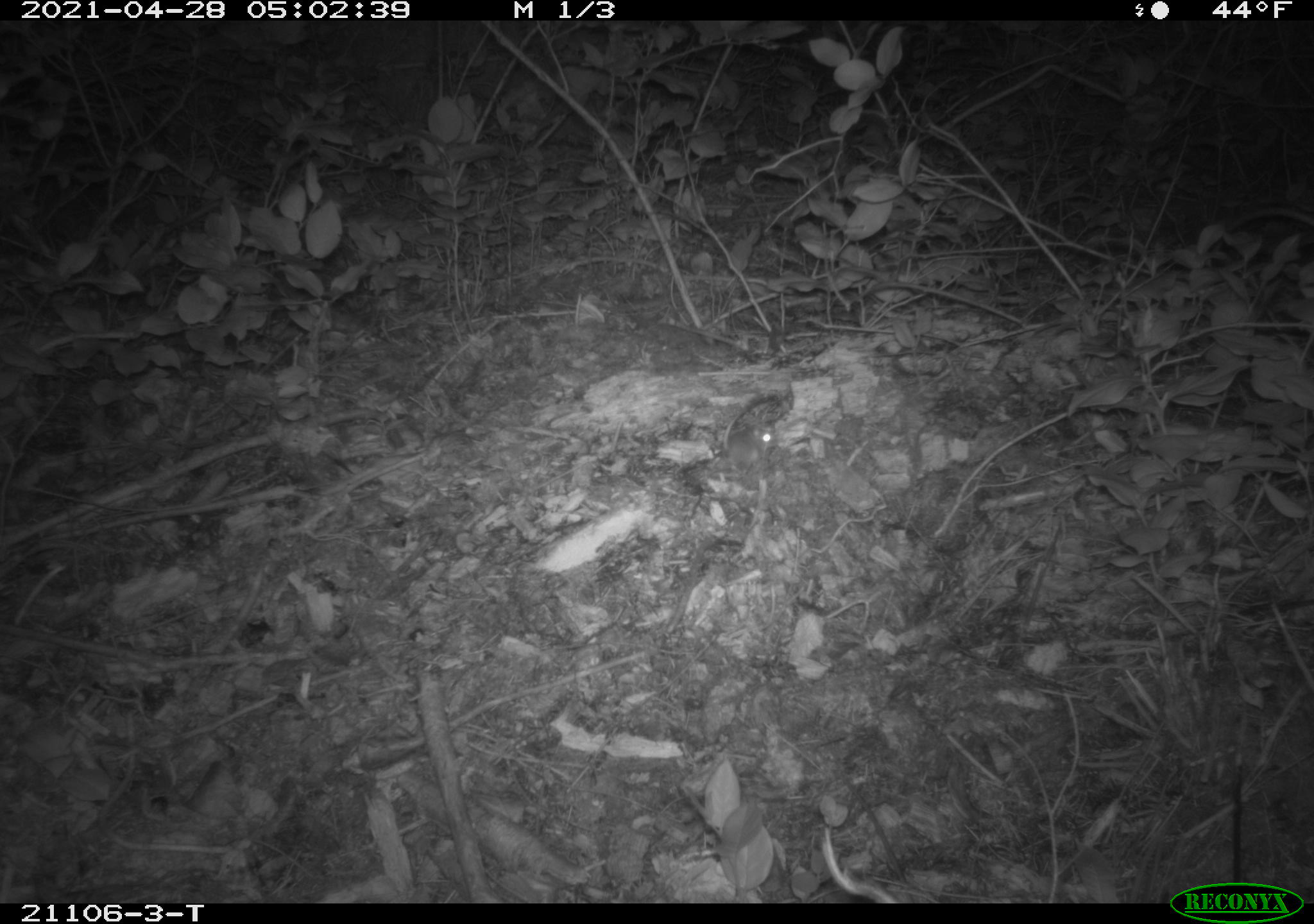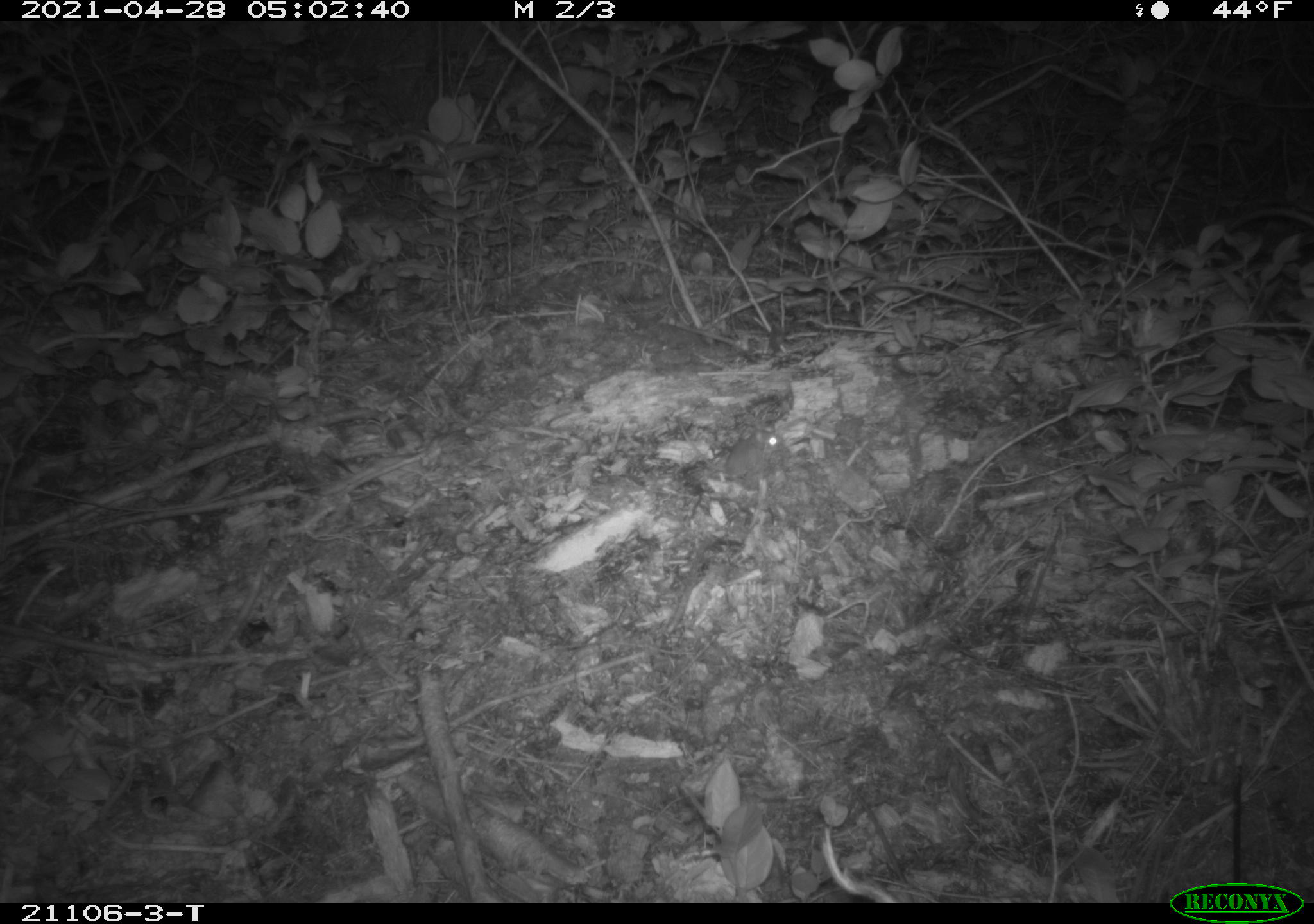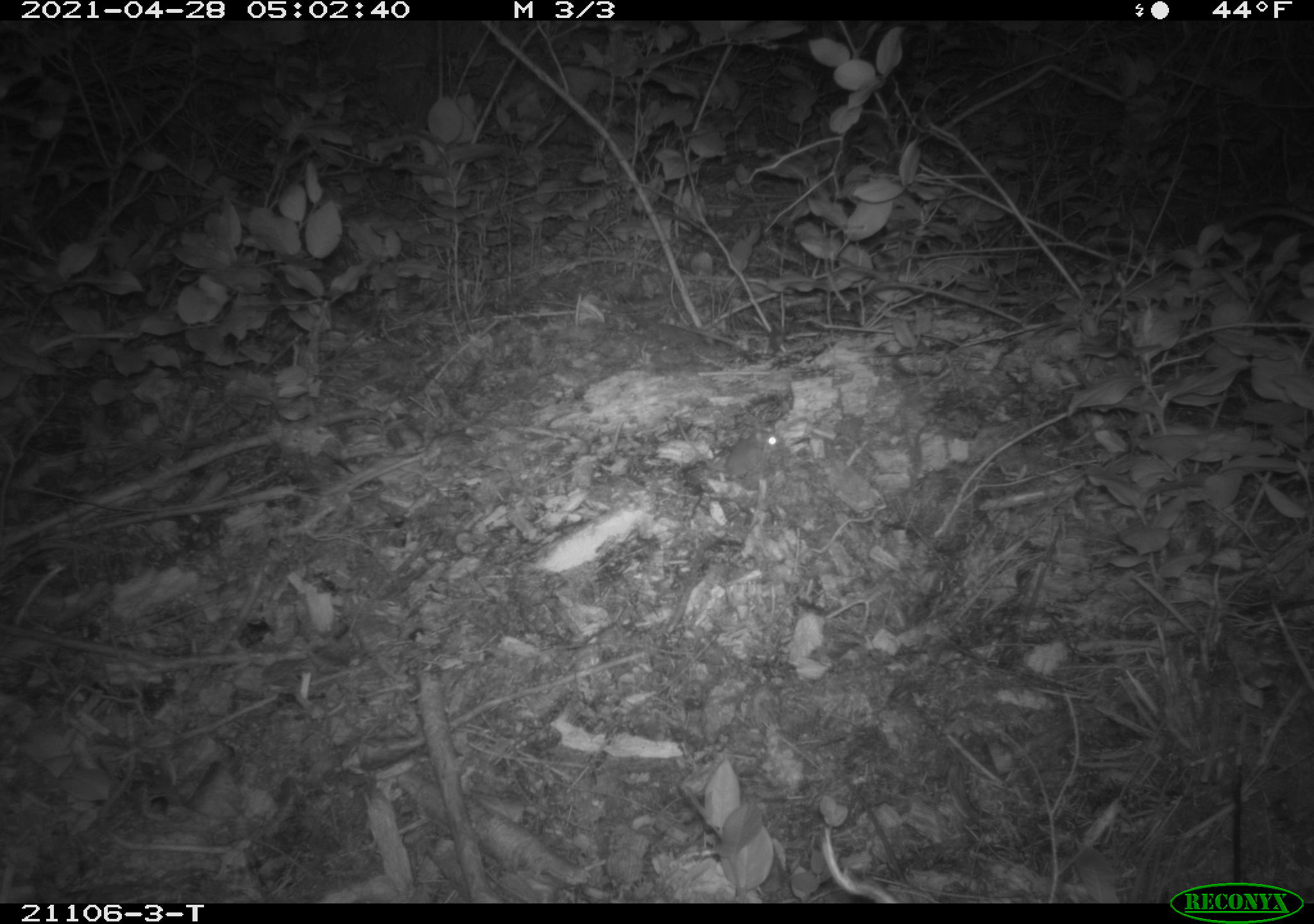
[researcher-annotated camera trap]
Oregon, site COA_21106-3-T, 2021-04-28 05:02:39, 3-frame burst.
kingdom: Animalia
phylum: Chordata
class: Mammalia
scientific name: Mammalia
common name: small mammal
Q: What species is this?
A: Small mammal (Mammalia).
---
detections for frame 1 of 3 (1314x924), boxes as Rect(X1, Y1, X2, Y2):
small mammal: Rect(638, 384, 824, 504)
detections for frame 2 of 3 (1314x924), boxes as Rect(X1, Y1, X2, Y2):
small mammal: Rect(668, 404, 801, 494)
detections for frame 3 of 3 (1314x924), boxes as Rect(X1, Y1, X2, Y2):
small mammal: Rect(631, 418, 846, 508)